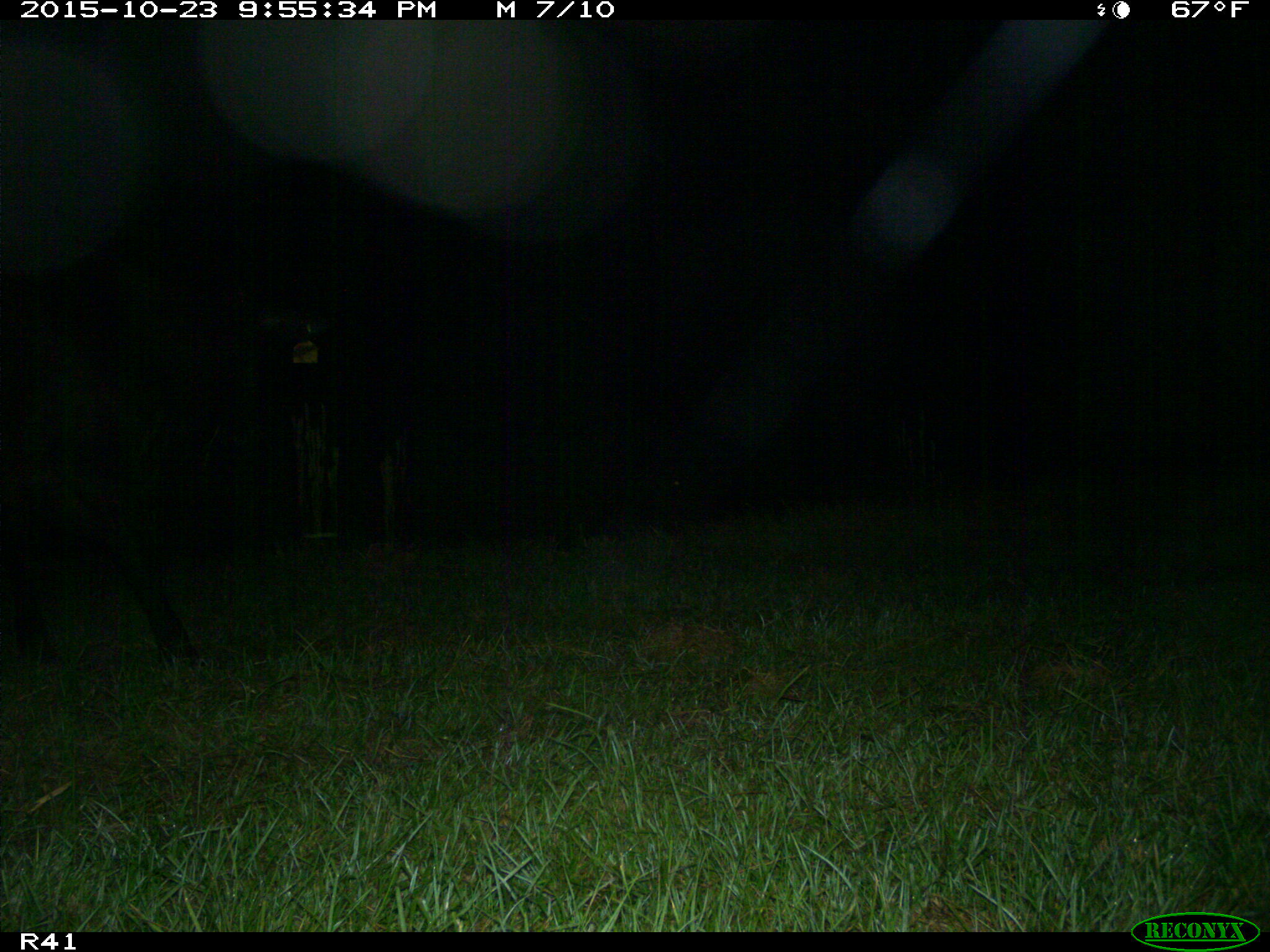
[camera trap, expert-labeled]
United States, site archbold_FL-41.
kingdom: Animalia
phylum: Chordata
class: Mammalia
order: Artiodactyla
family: Bovidae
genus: Bos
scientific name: Bos taurus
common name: domestic cow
Bos taurus (domestic cow).